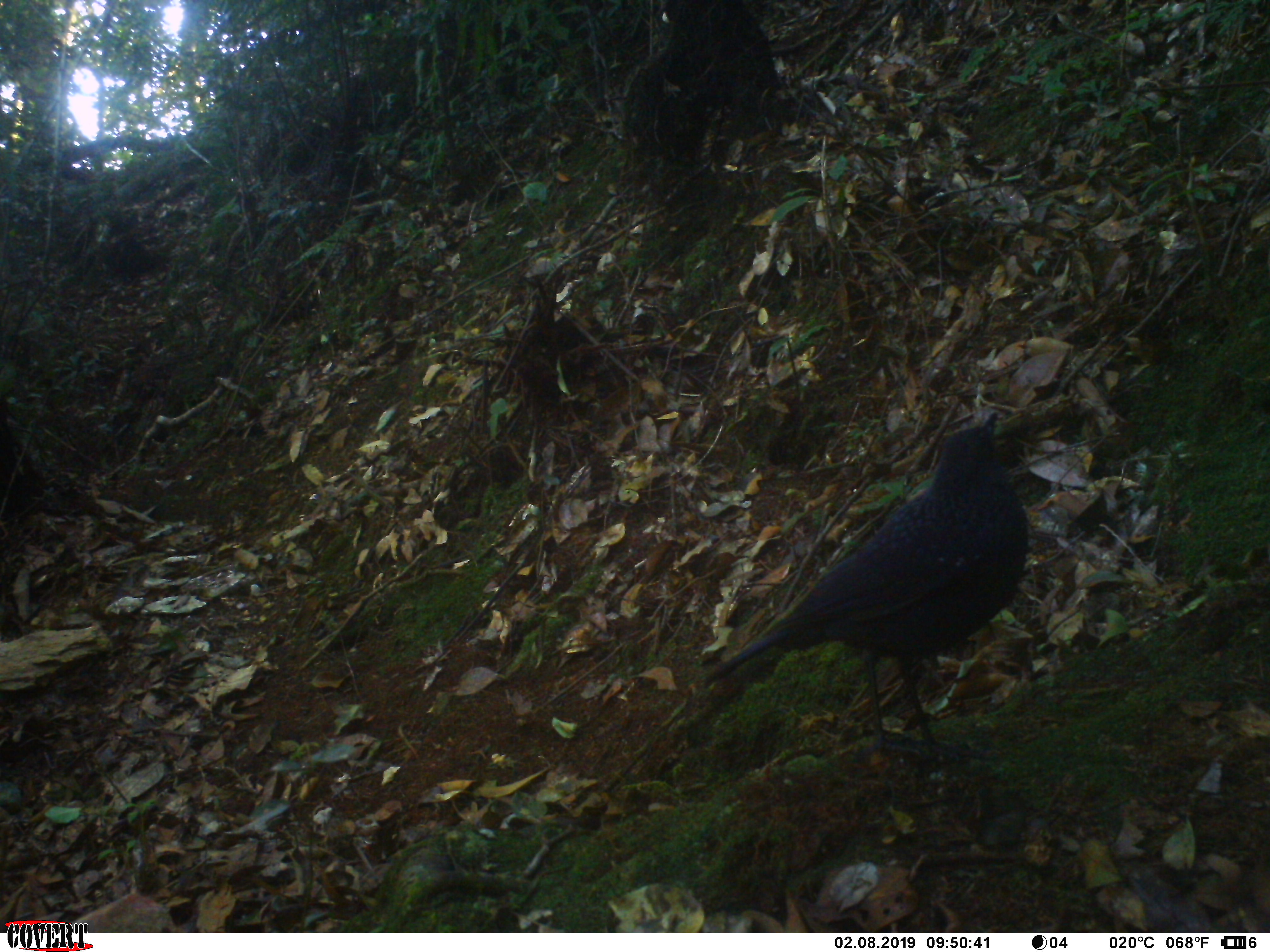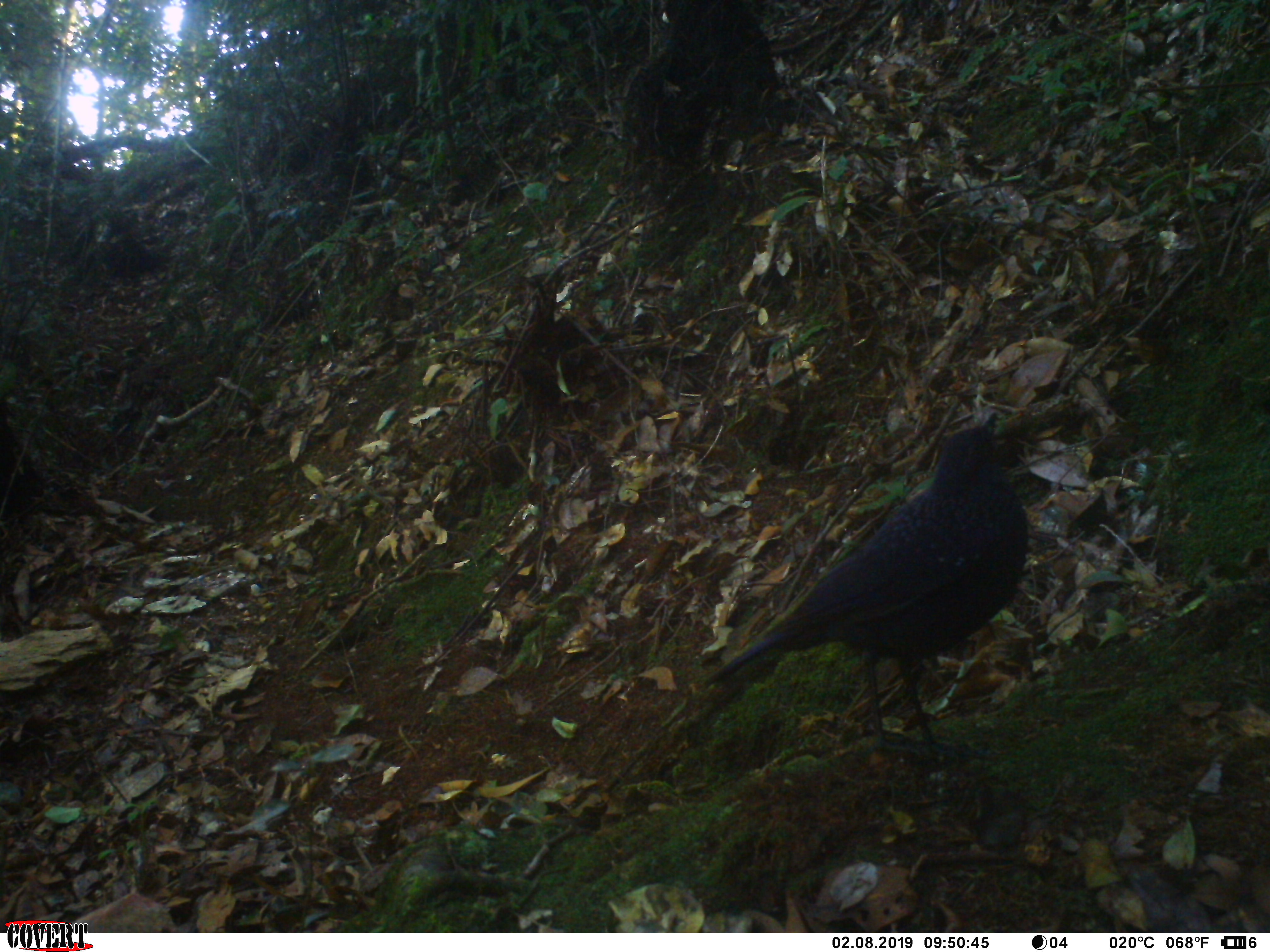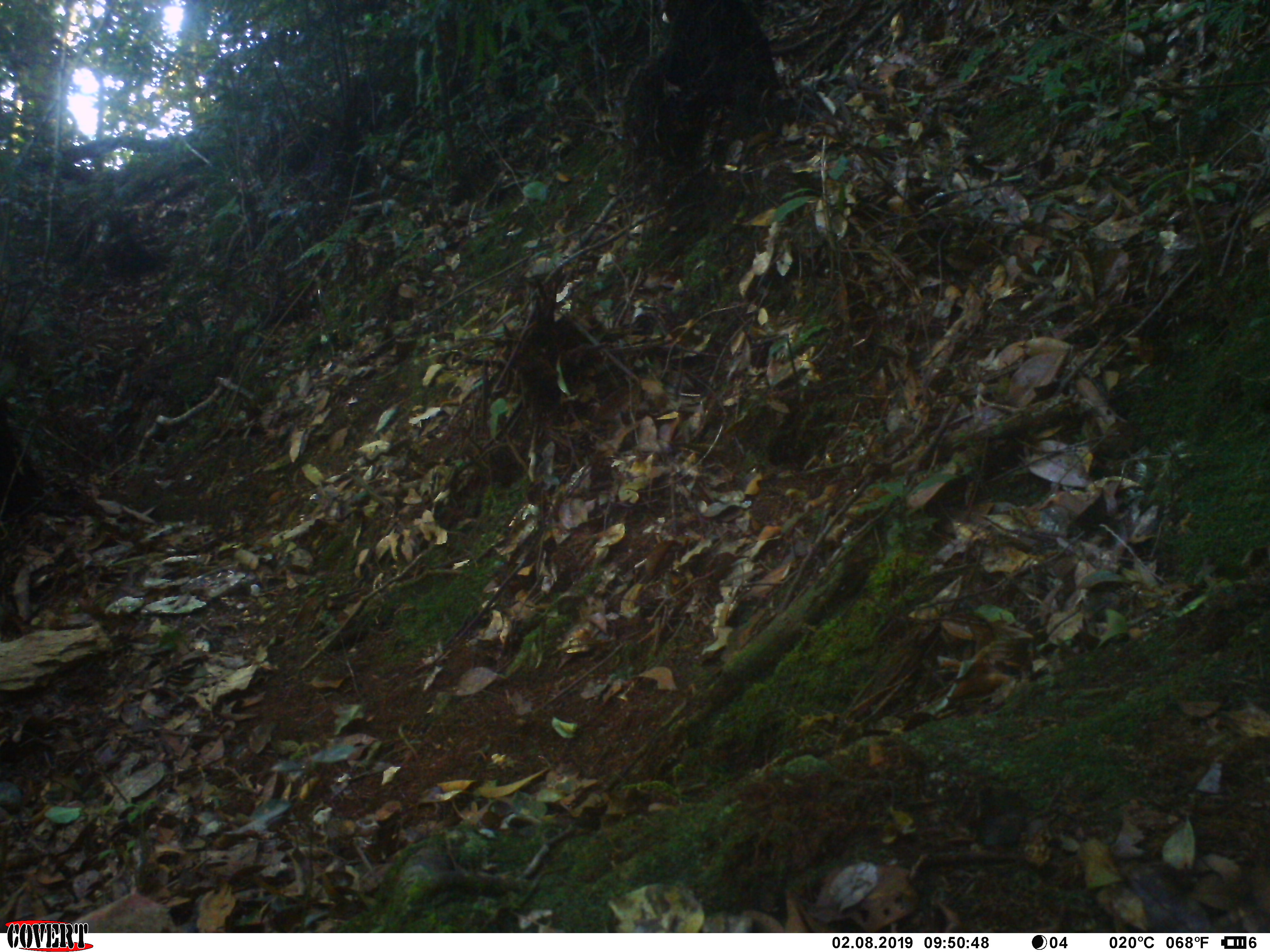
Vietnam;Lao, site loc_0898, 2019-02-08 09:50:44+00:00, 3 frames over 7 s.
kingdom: Animalia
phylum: Chordata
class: Aves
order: Passeriformes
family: Muscicapidae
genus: Myophonus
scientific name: Myophonus caeruleus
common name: blue whistling thrush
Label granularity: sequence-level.